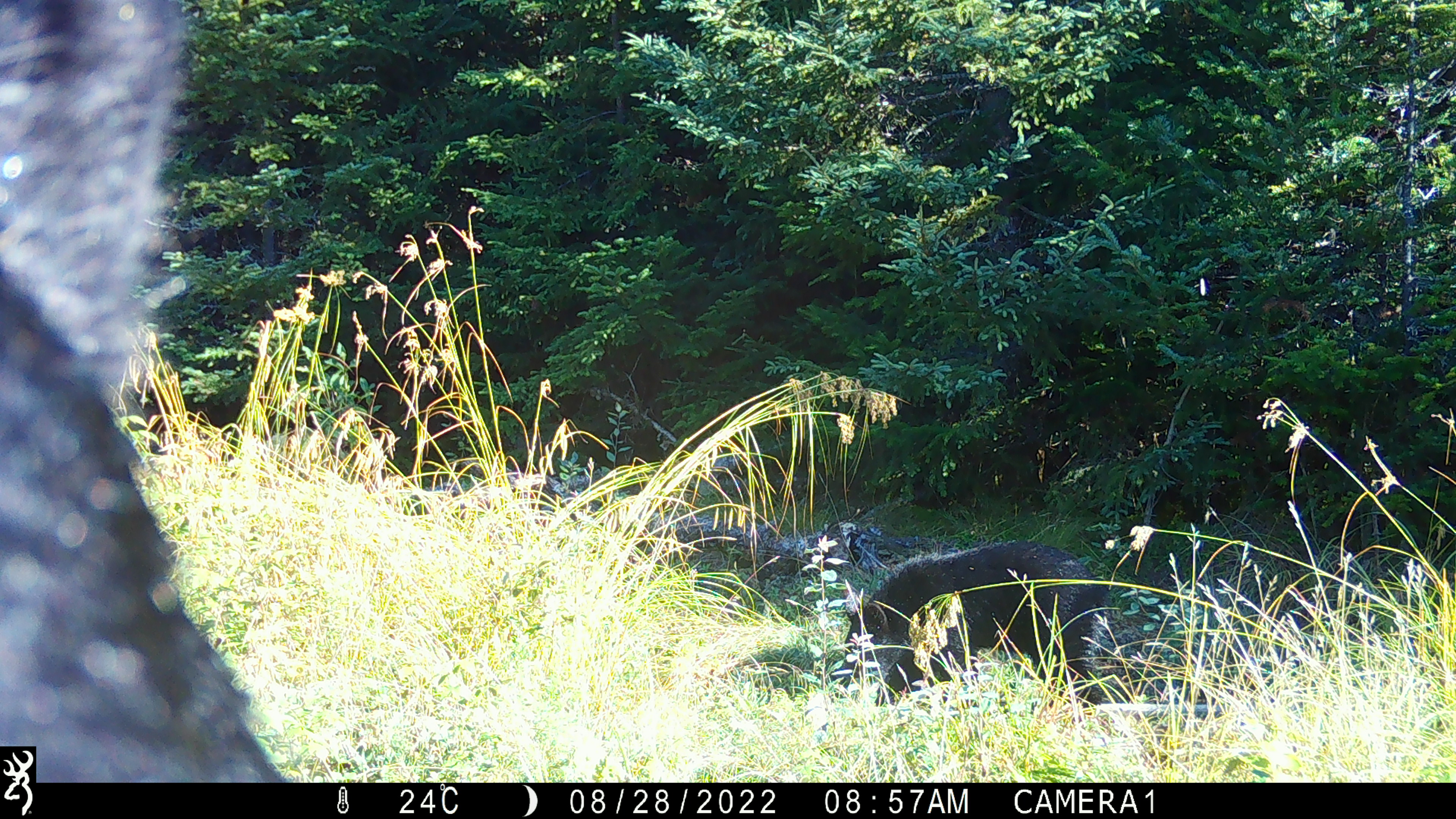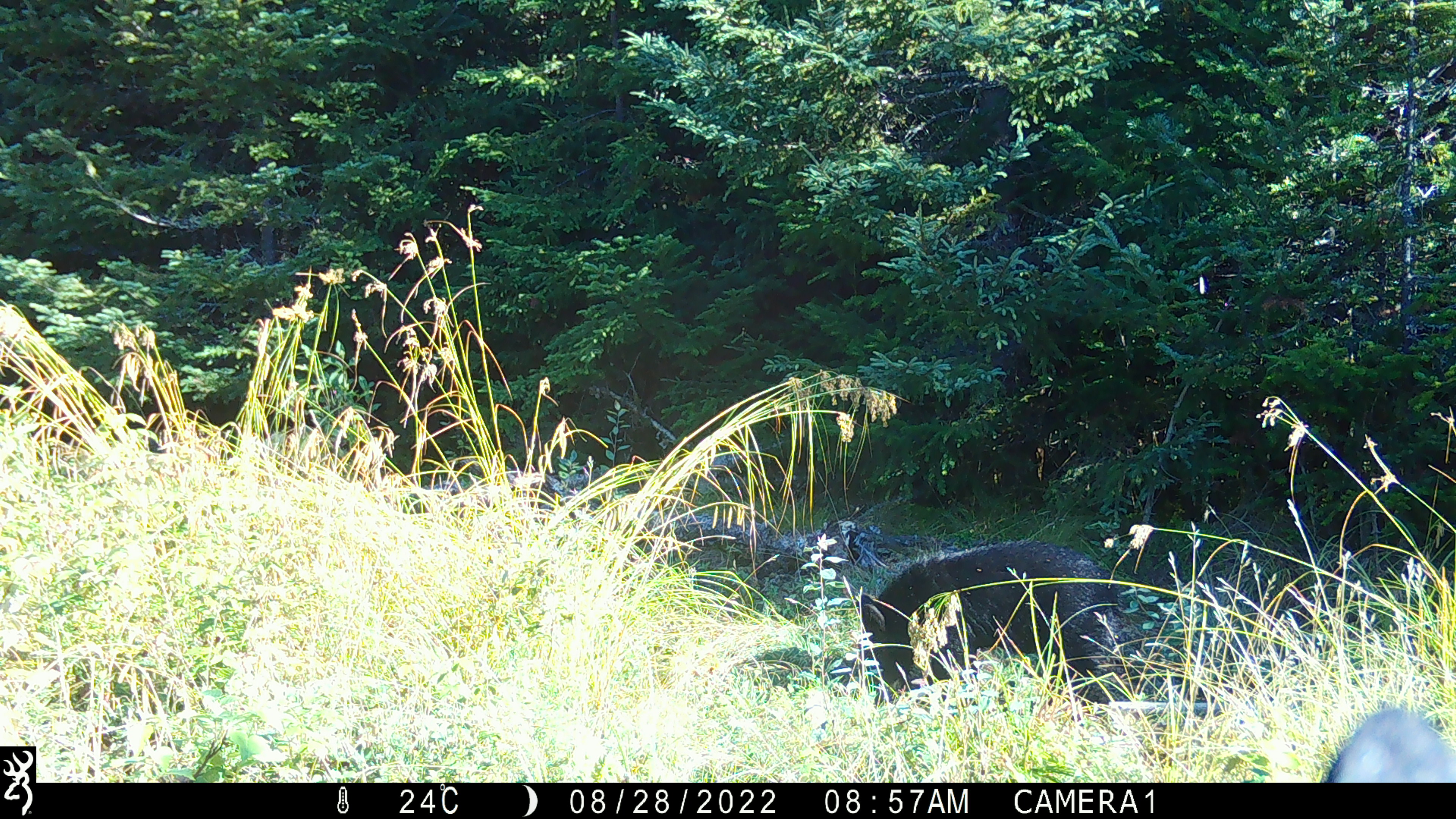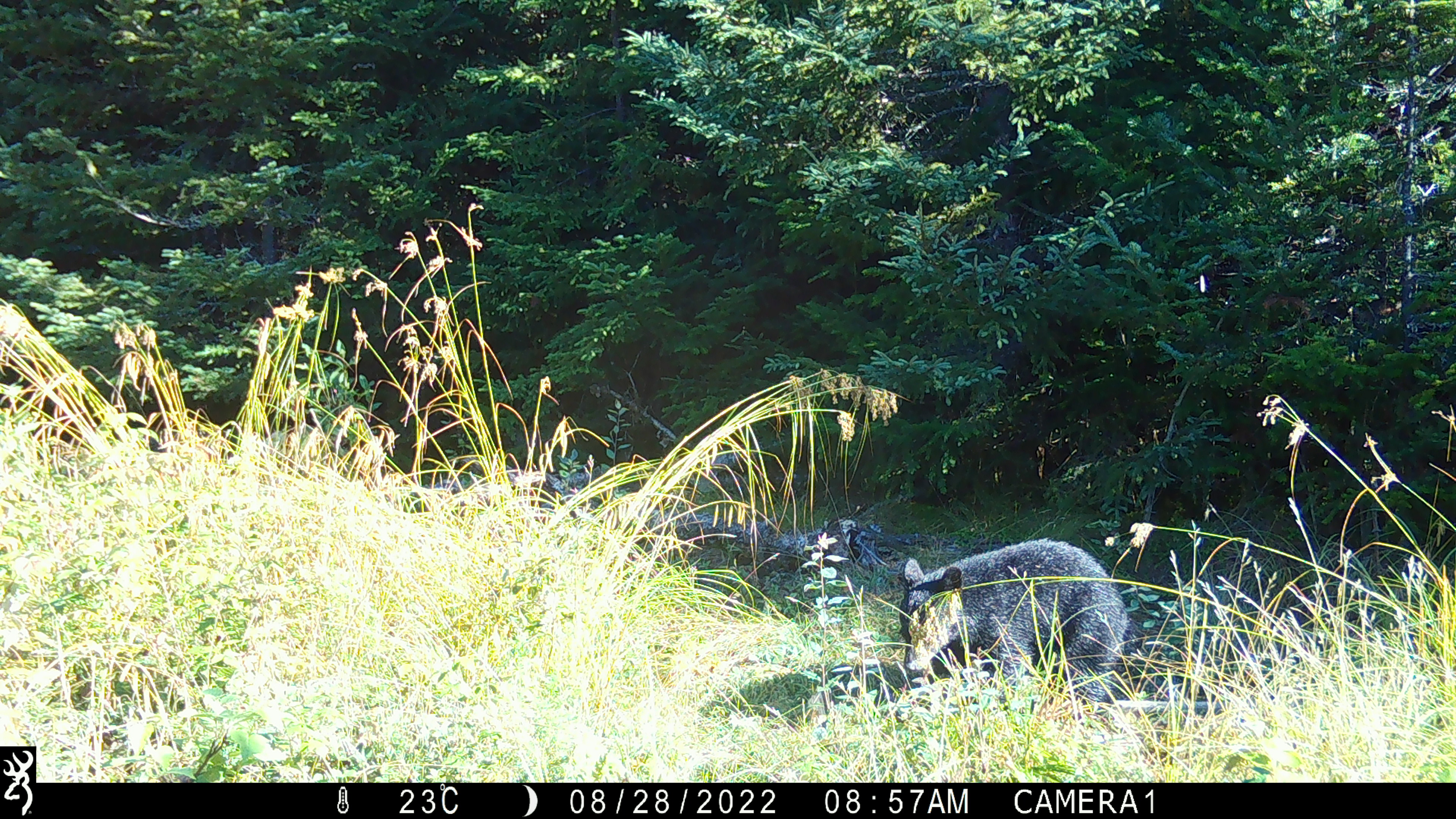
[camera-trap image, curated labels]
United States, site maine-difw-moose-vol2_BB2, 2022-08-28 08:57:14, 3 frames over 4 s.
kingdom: Animalia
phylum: Chordata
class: Mammalia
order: Carnivora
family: Ursidae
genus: Ursus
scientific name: Ursus americanus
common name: black bear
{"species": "black bear (Ursus americanus)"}